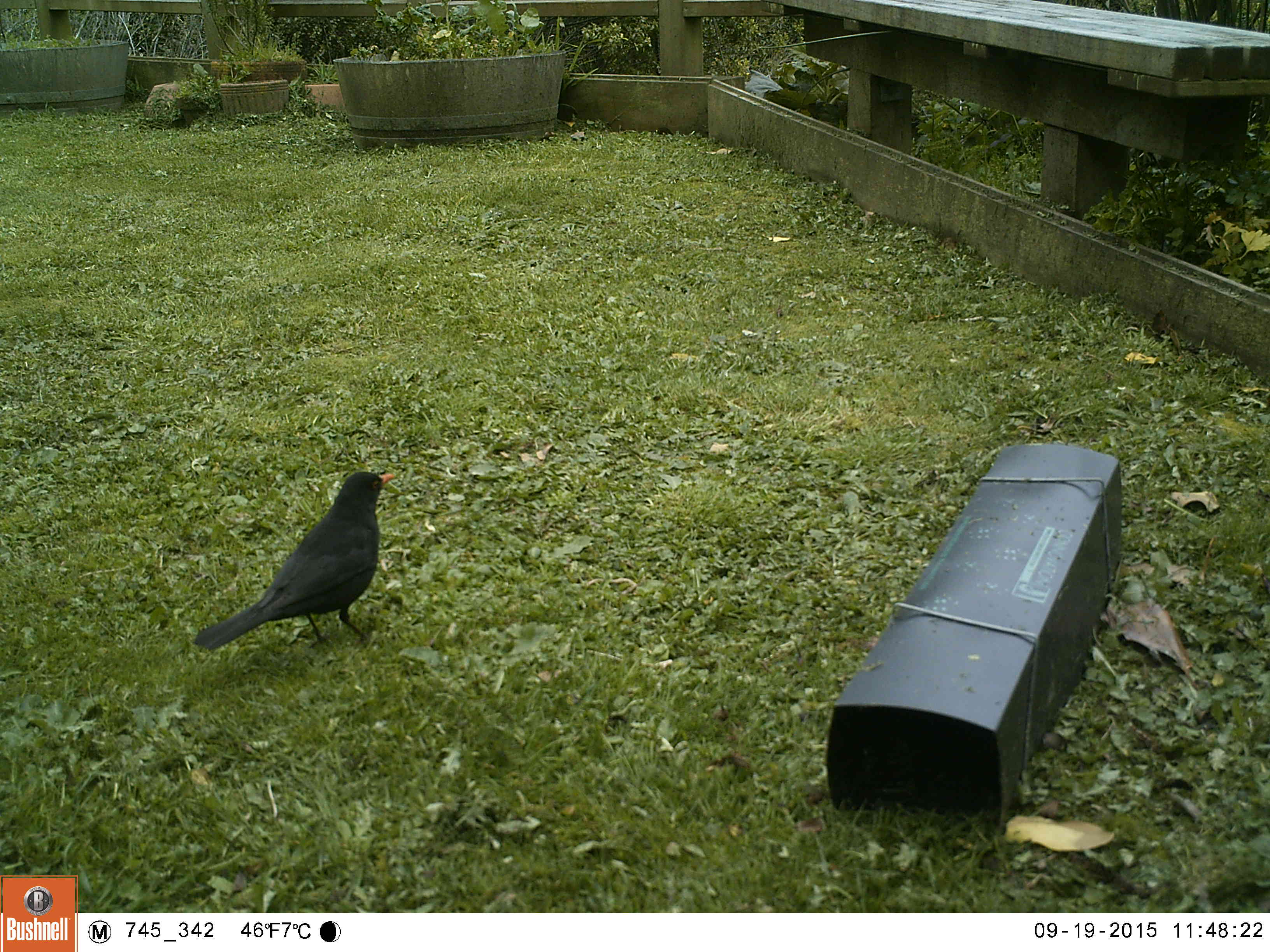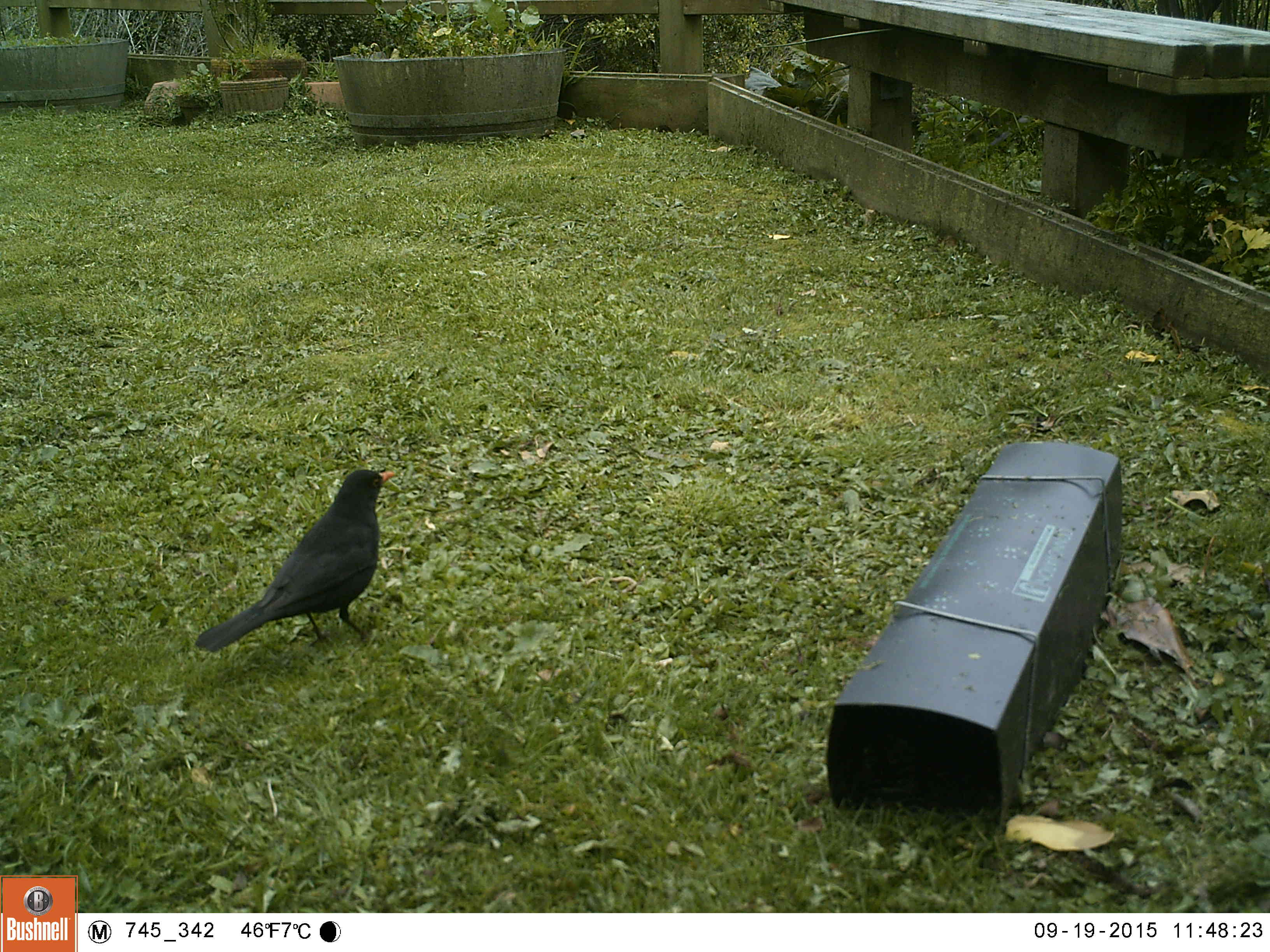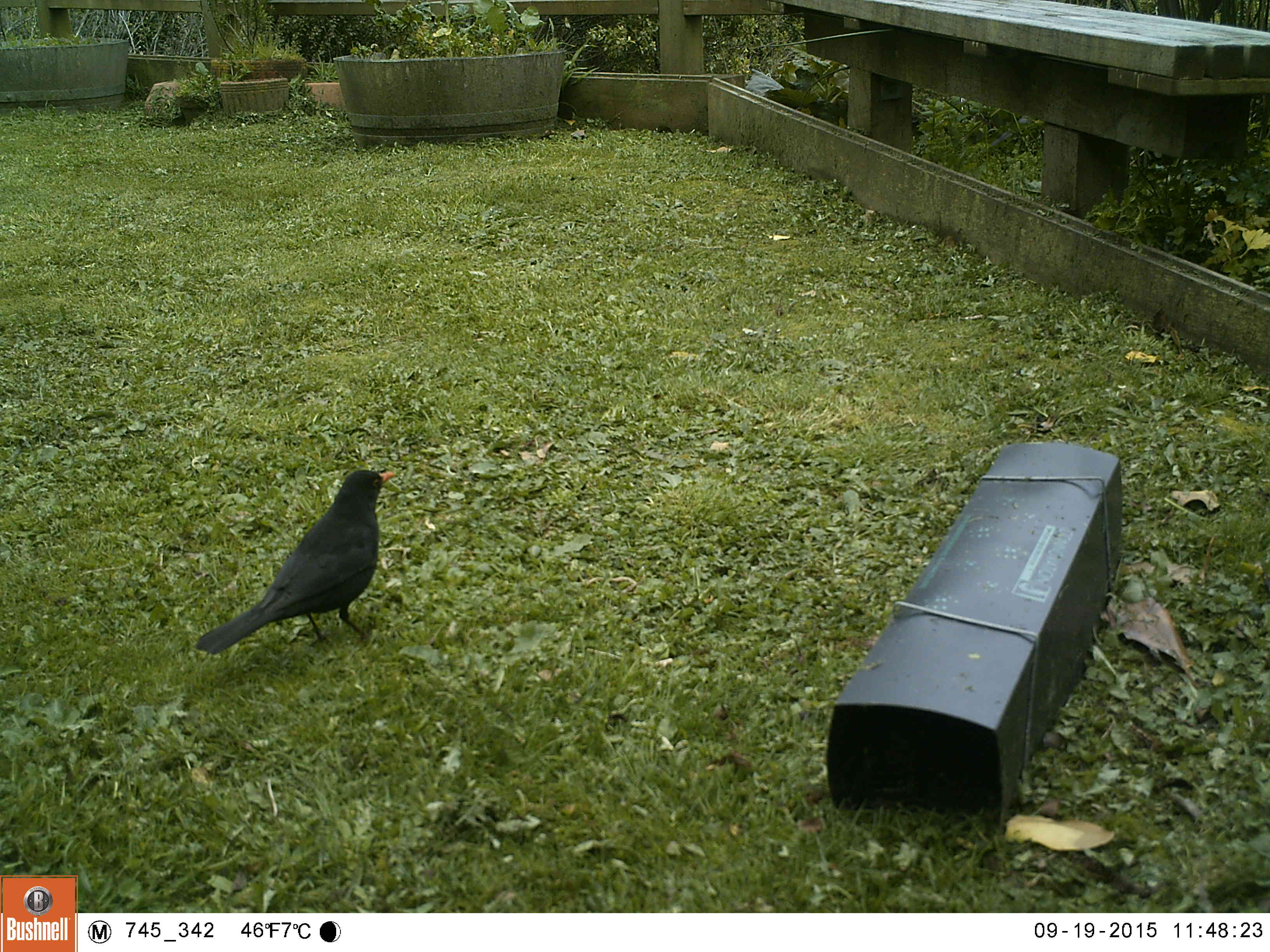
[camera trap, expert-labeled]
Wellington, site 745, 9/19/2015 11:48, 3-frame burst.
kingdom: Animalia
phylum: Chordata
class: Aves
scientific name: Aves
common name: bird